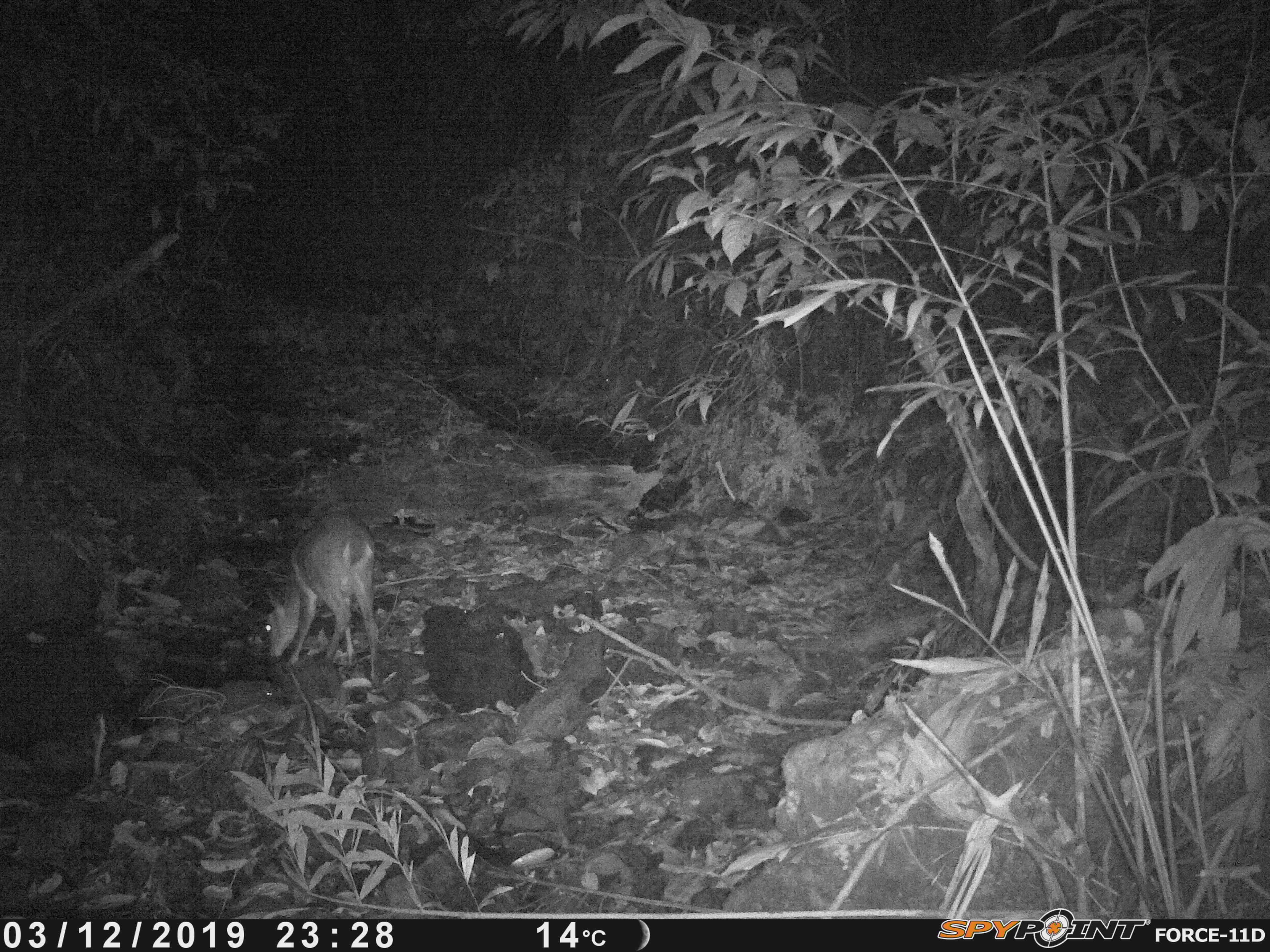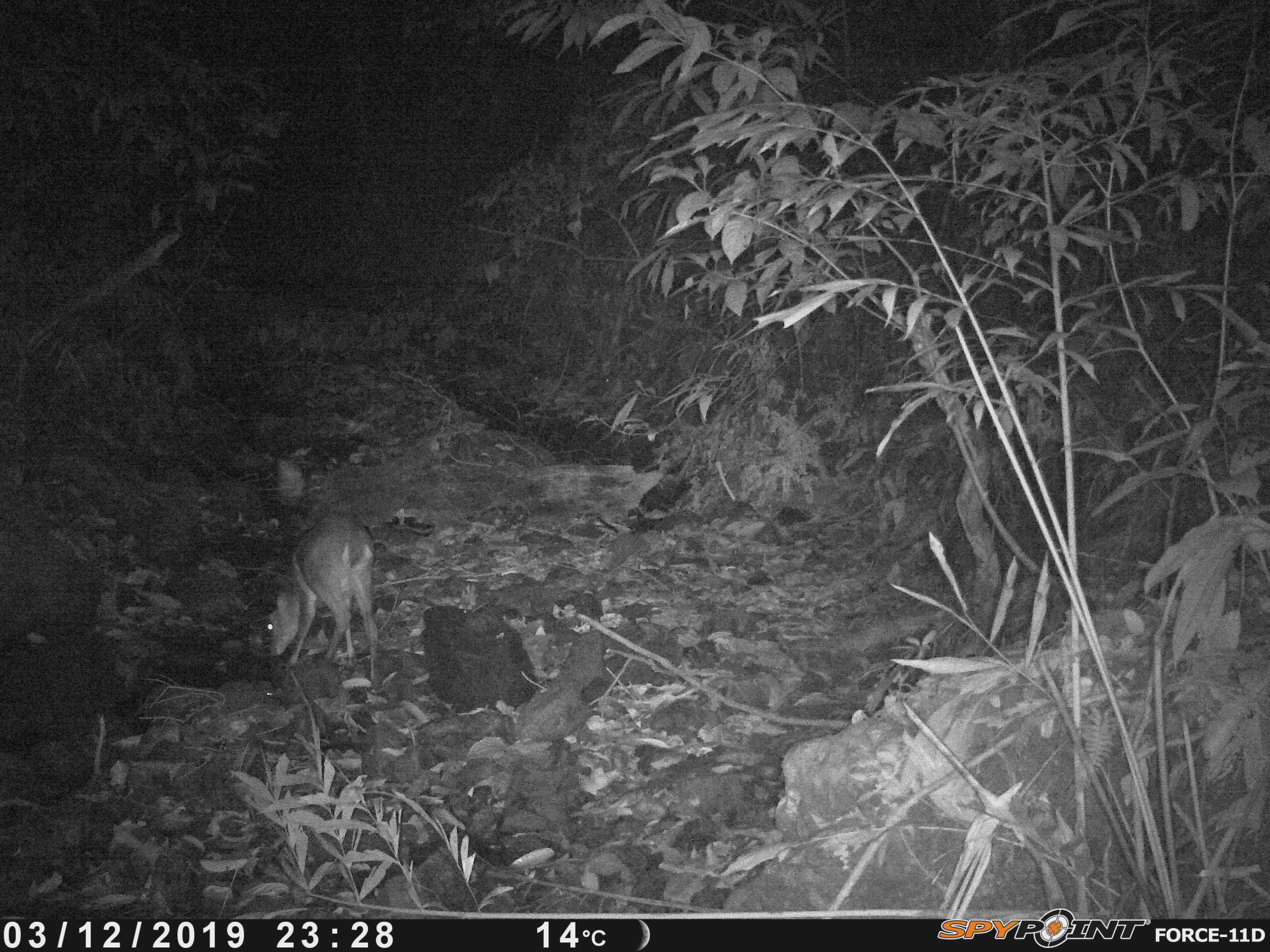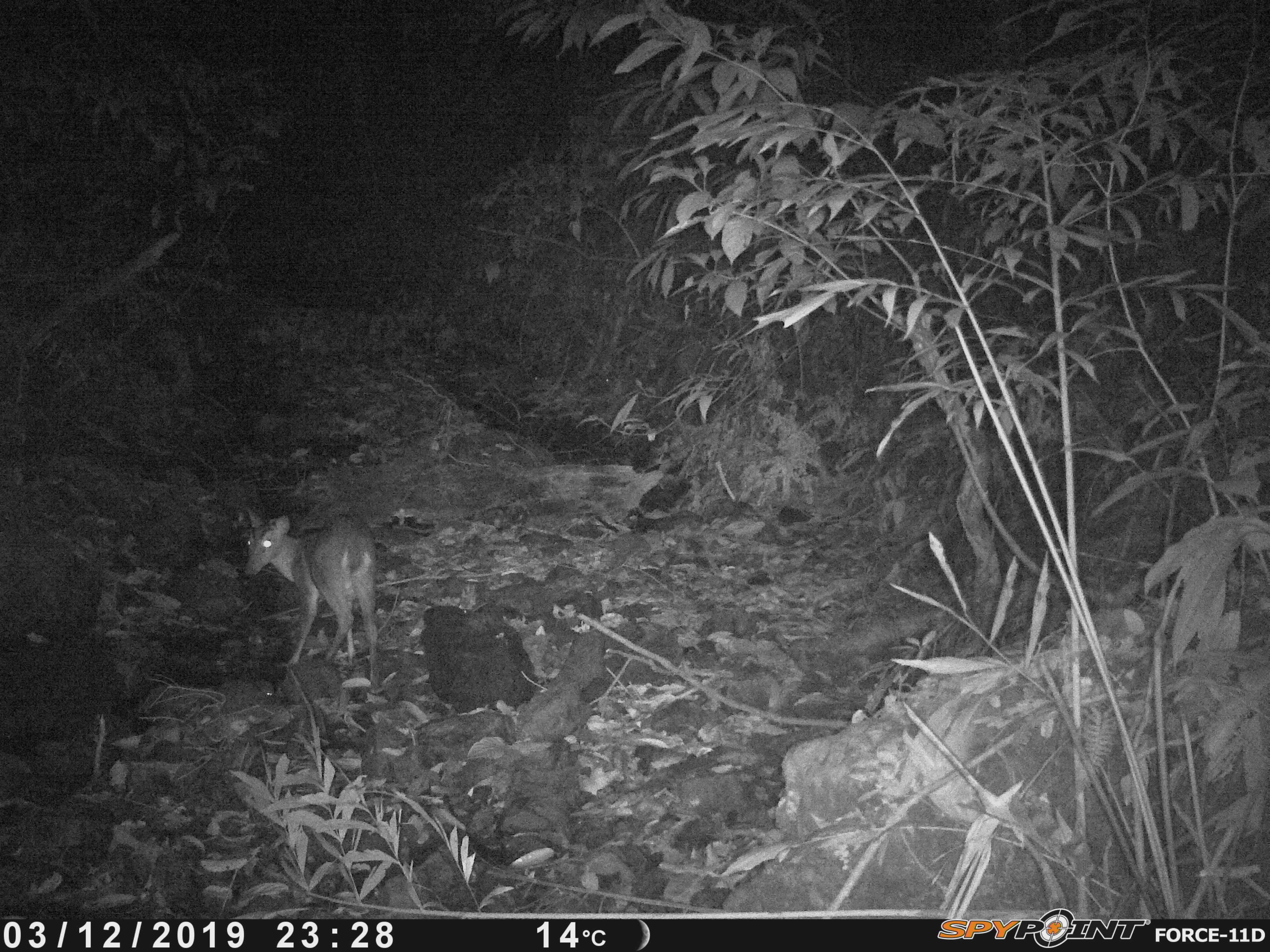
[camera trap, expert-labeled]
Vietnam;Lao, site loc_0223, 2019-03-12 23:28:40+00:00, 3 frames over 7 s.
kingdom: Animalia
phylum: Chordata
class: Mammalia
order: Artiodactyla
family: Cervidae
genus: Muntiacus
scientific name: Muntiacus vuquangensis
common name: large-antlered muntjac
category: large antlered muntjac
Large antlered muntjac (large-antlered muntjac) (Muntiacus vuquangensis). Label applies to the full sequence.